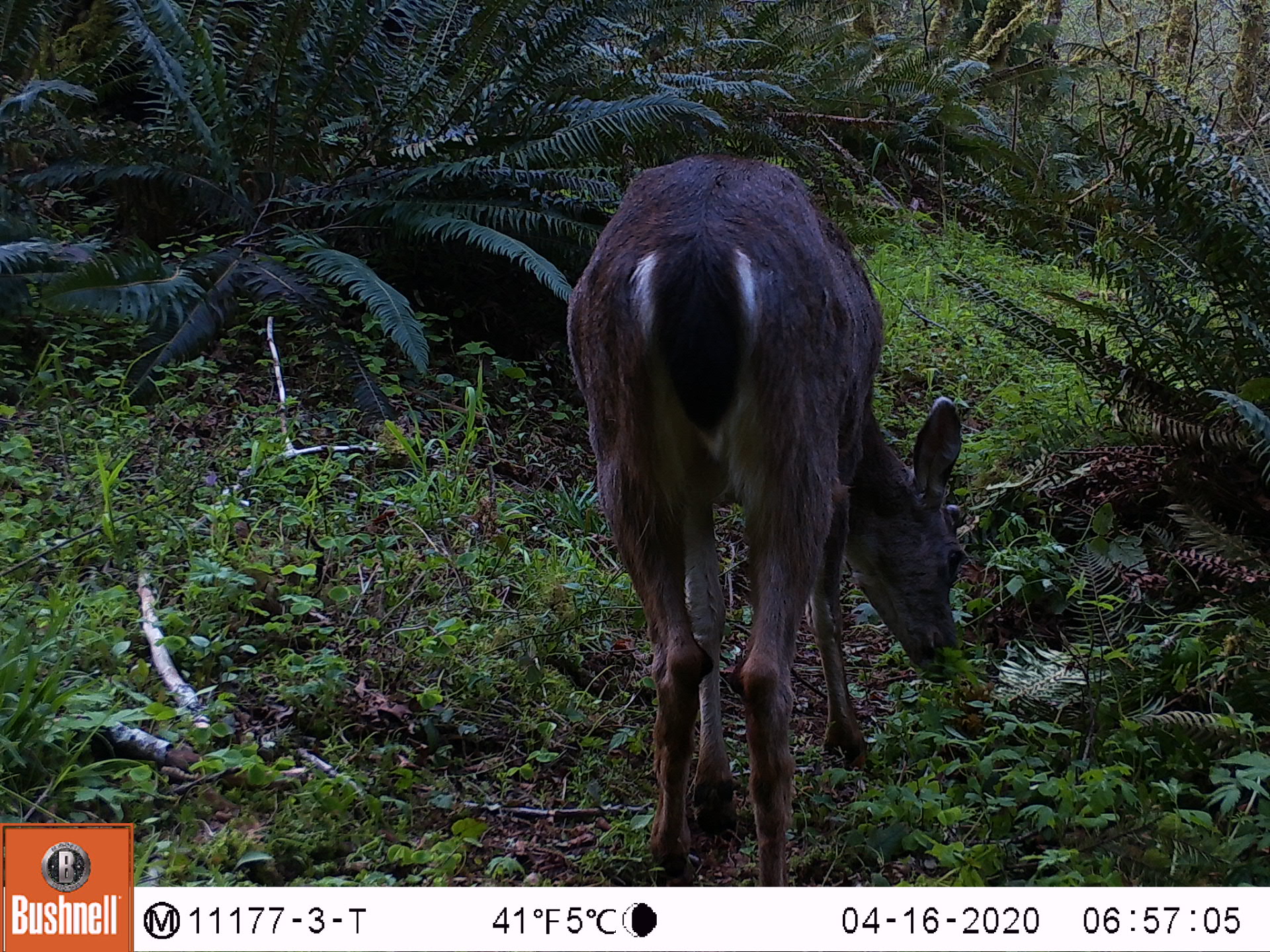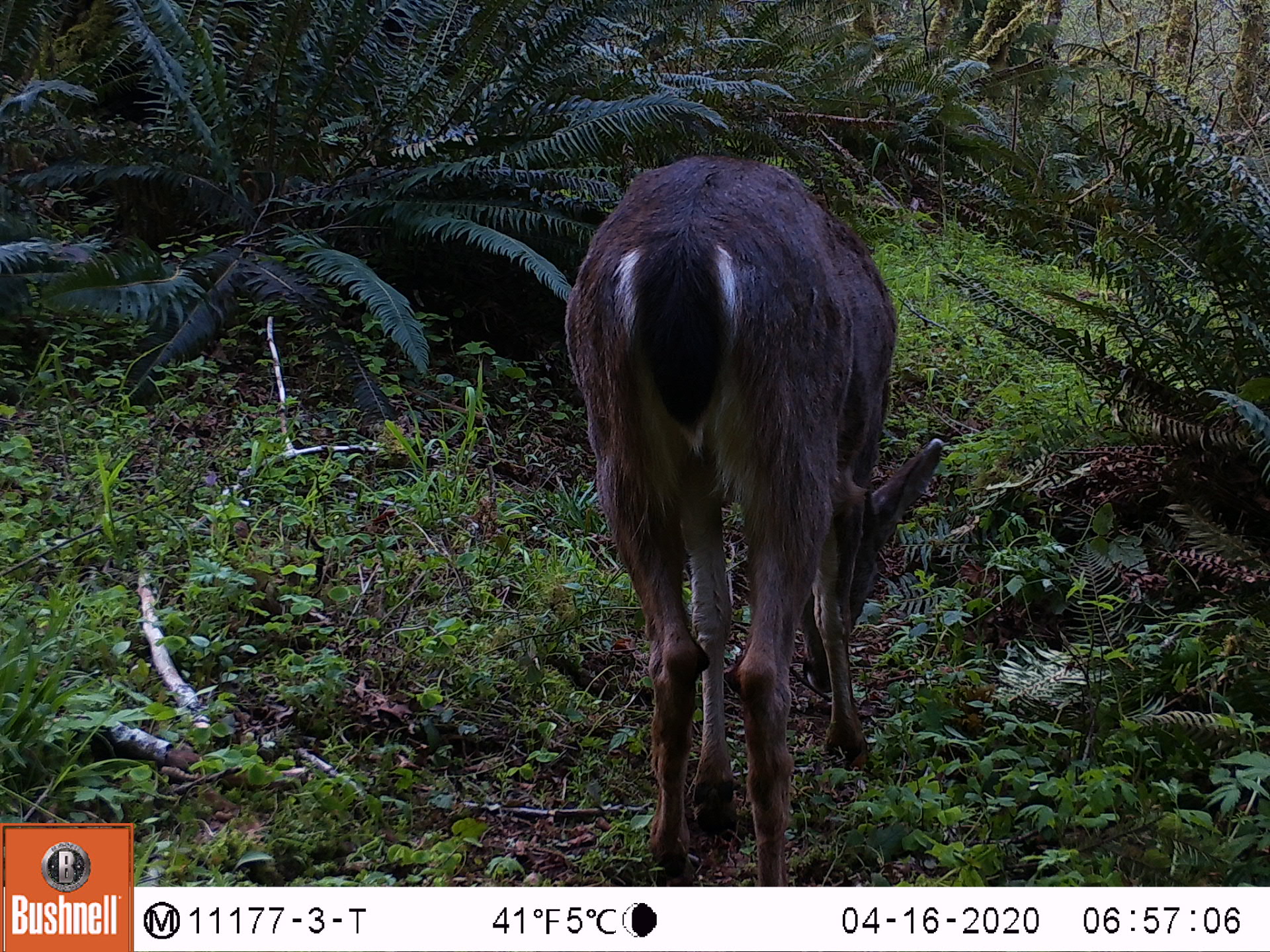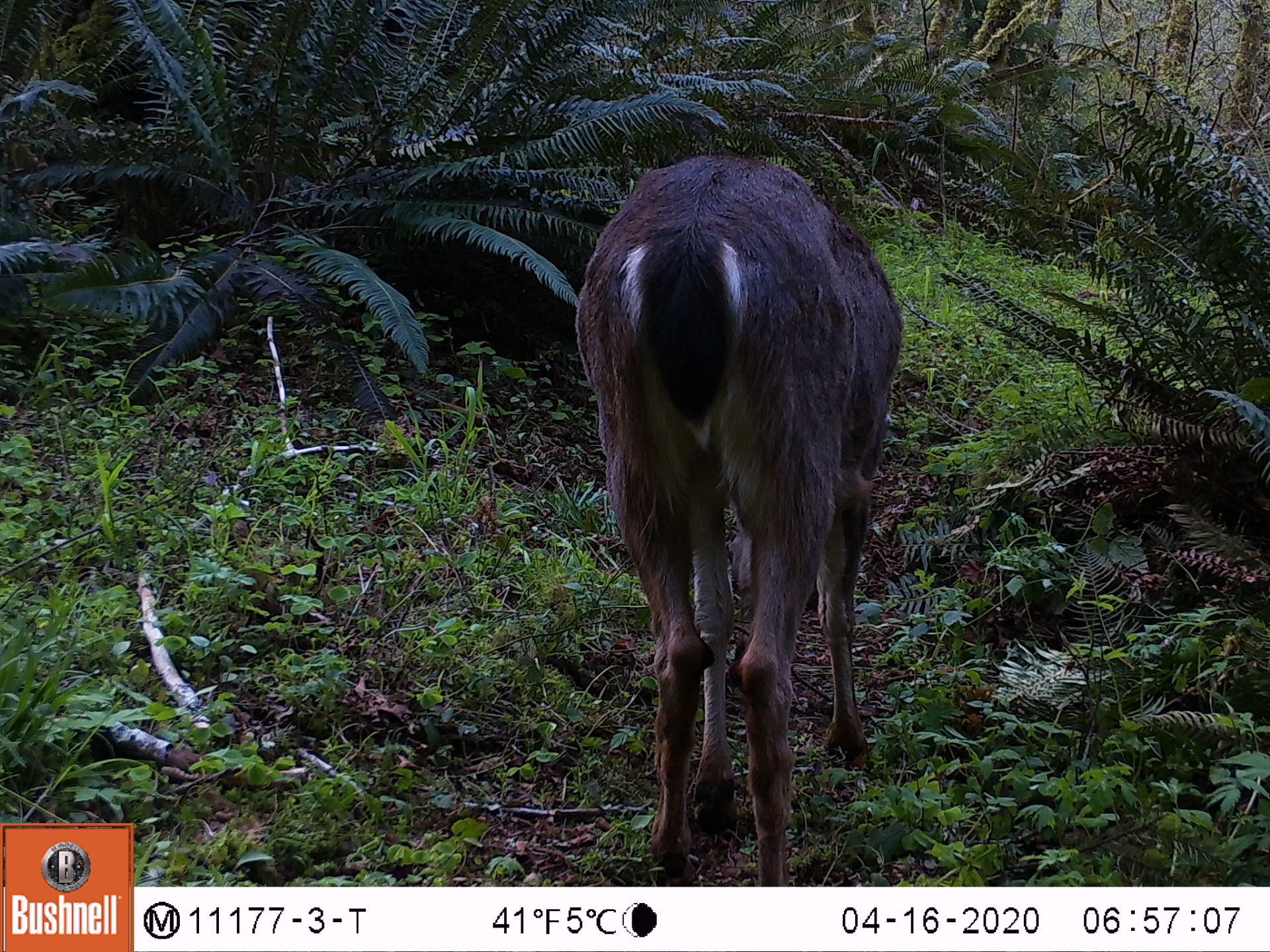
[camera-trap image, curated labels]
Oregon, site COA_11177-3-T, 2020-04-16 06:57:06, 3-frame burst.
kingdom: Animalia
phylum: Chordata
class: Mammalia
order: Artiodactyla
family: Cervidae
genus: Odocoileus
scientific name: Odocoileus hemionus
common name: black-tailed deer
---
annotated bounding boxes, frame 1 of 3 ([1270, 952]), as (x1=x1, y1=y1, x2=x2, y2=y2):
black-tailed deer: (x1=554, y1=142, x2=995, y2=864)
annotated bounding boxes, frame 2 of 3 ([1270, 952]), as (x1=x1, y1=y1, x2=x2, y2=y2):
black-tailed deer: (x1=554, y1=131, x2=957, y2=864)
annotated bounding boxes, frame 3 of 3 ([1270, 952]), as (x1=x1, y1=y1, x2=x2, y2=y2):
black-tailed deer: (x1=569, y1=137, x2=913, y2=869)